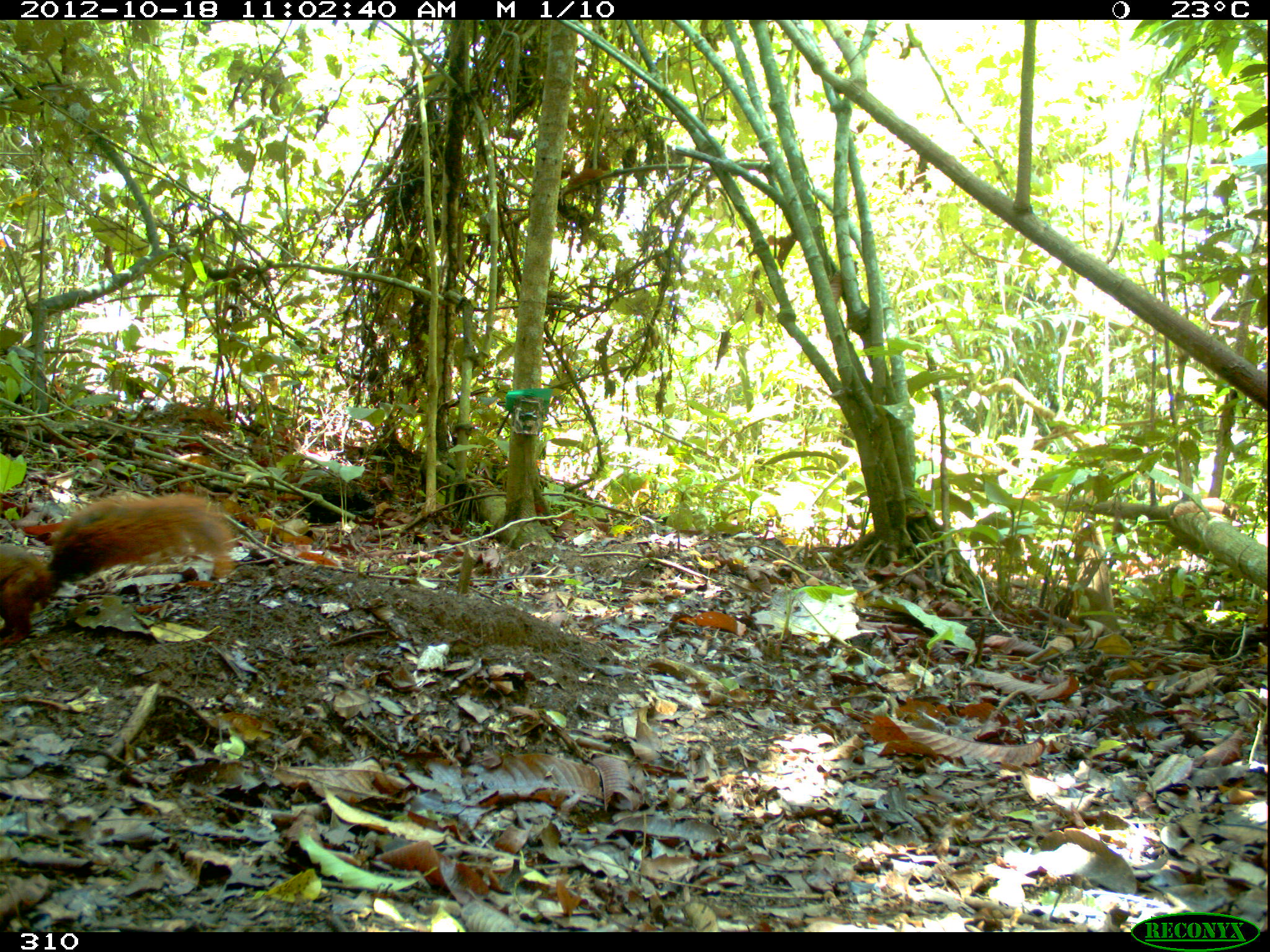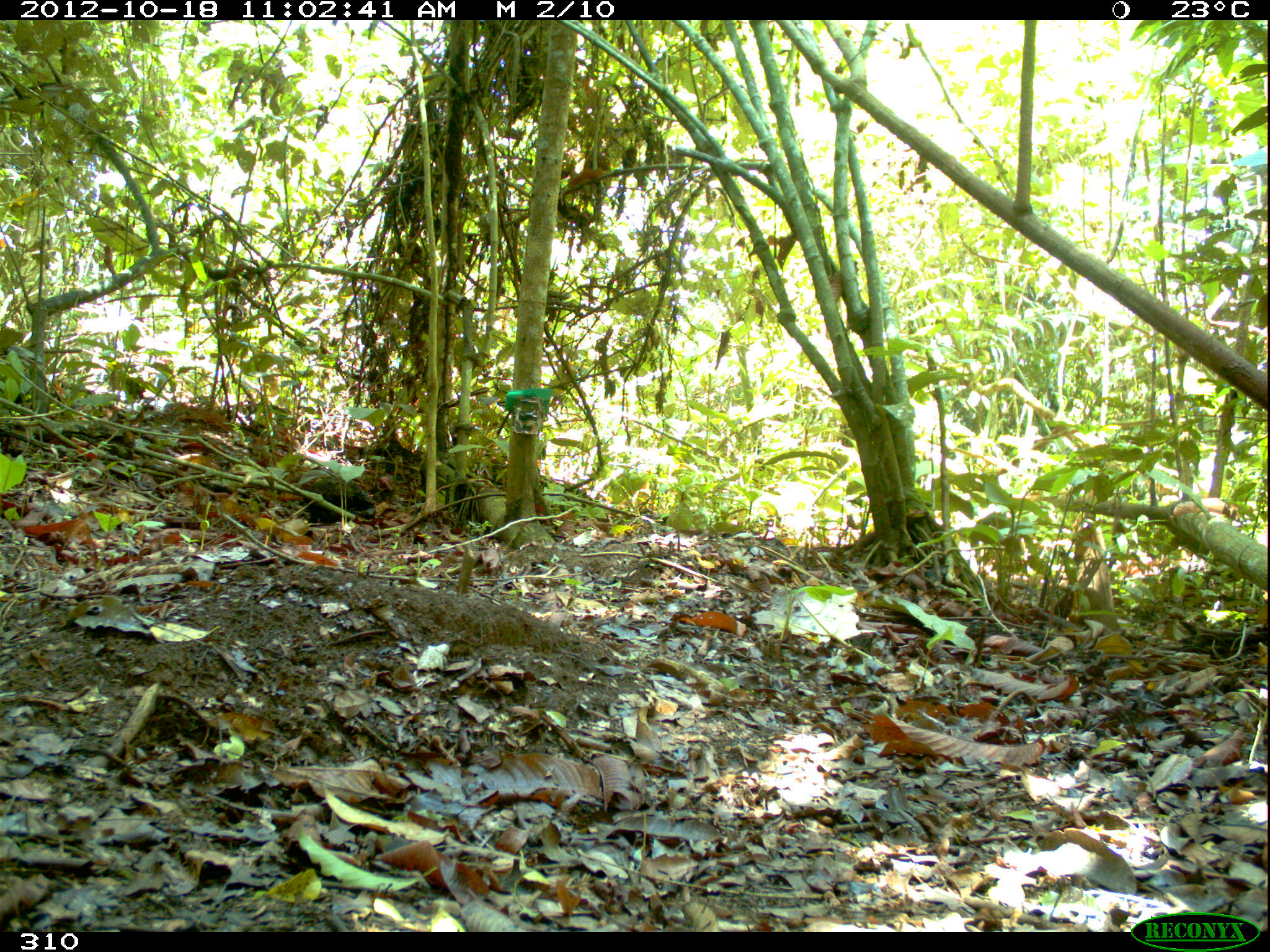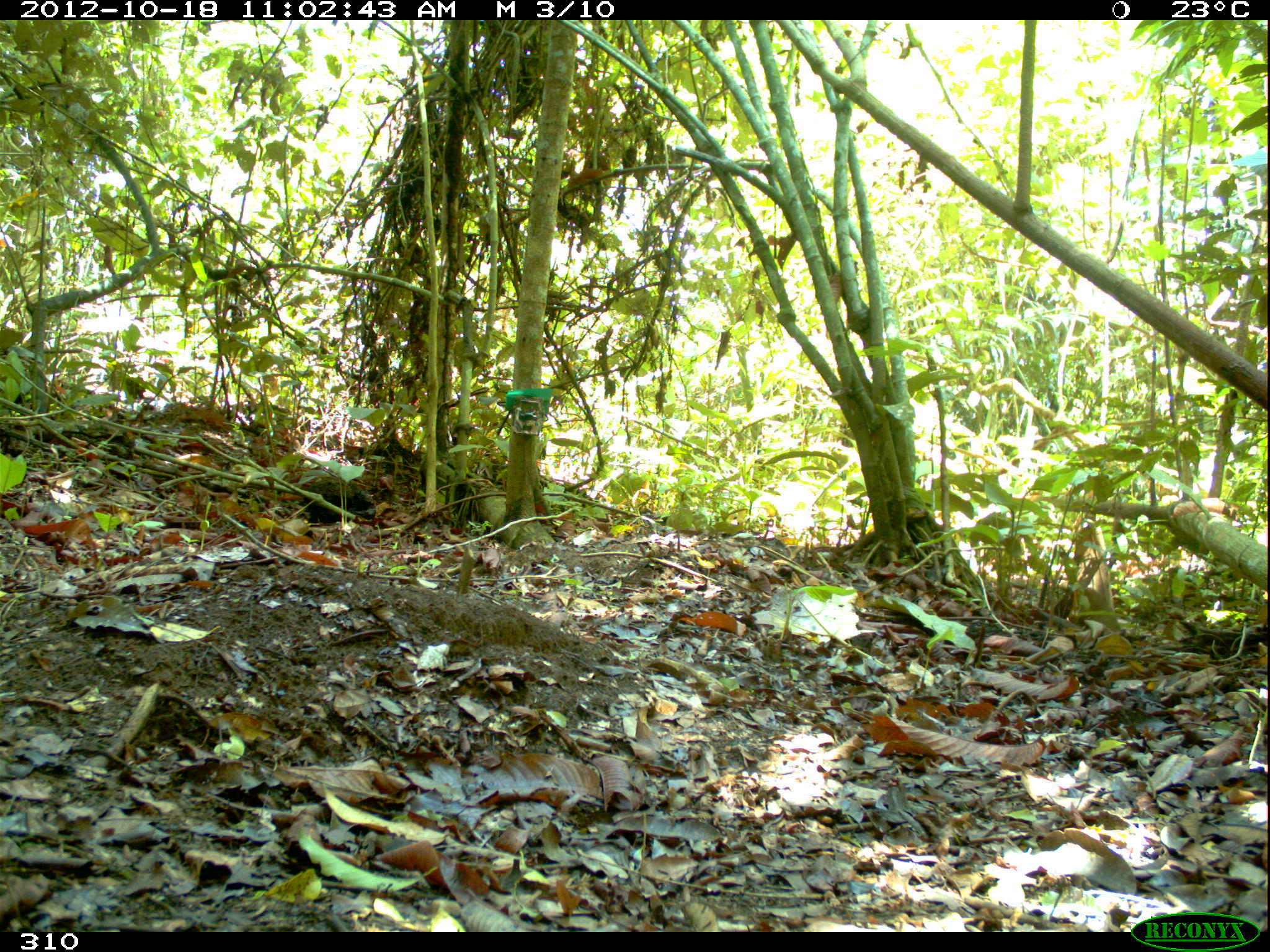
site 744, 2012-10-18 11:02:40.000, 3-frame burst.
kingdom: Animalia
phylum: Chordata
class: Mammalia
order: Rodentia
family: Sciuridae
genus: Sciurus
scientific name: Sciurus spadiceus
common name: southern amazon red squirrel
Sciurus spadiceus (southern amazon red squirrel).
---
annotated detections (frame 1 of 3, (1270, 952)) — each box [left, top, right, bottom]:
sciurus spadiceus: [0, 494, 233, 646]